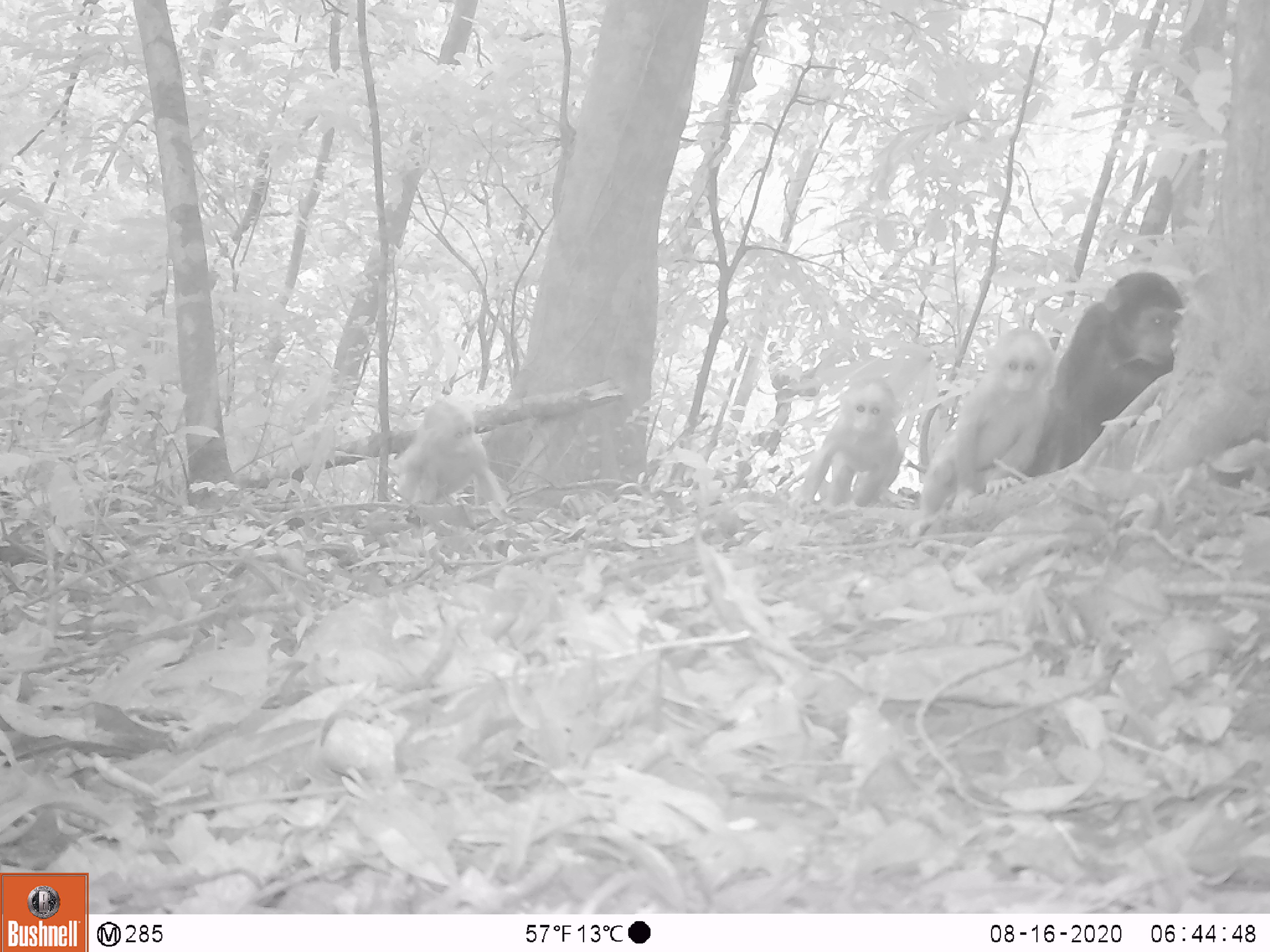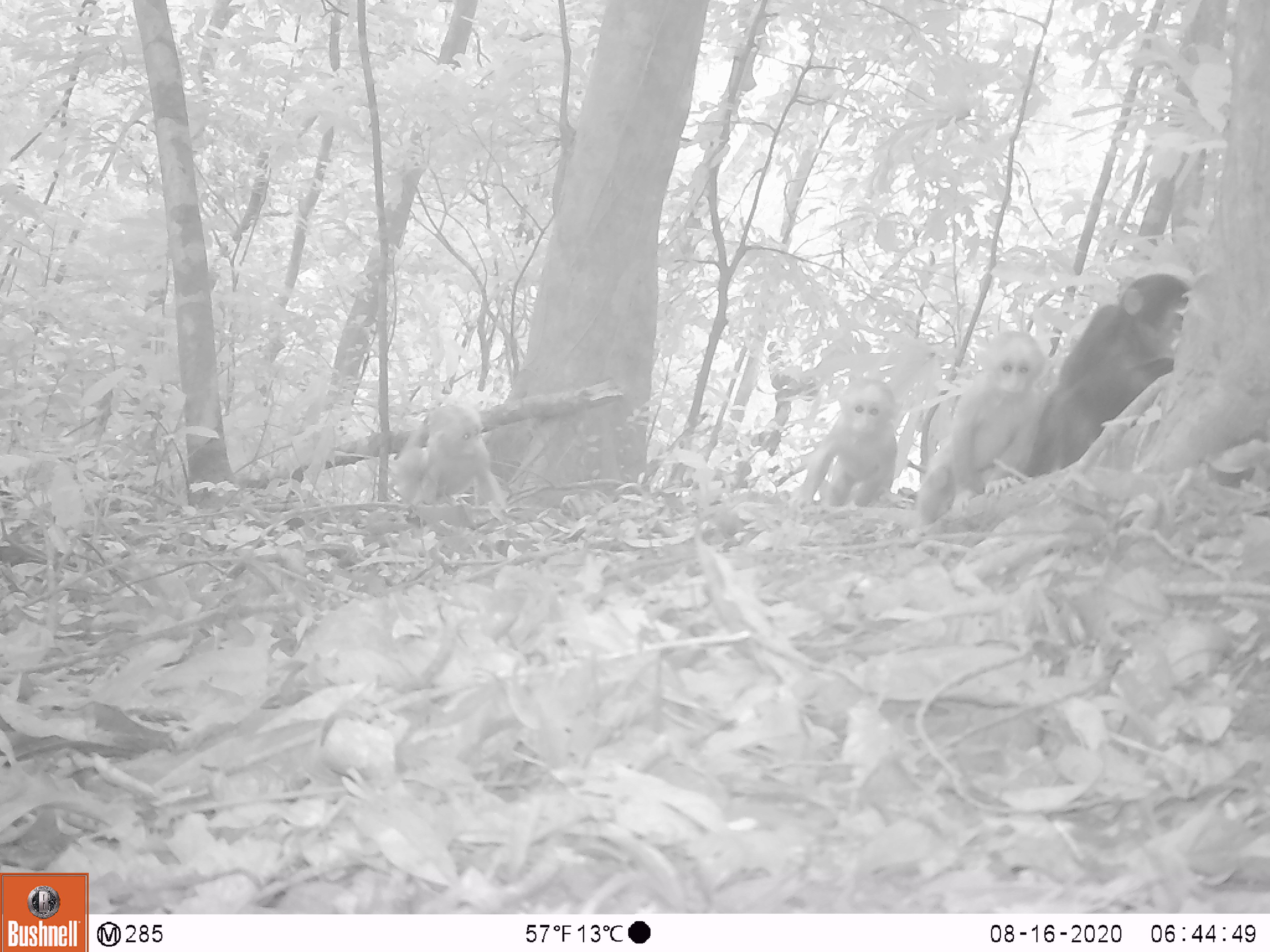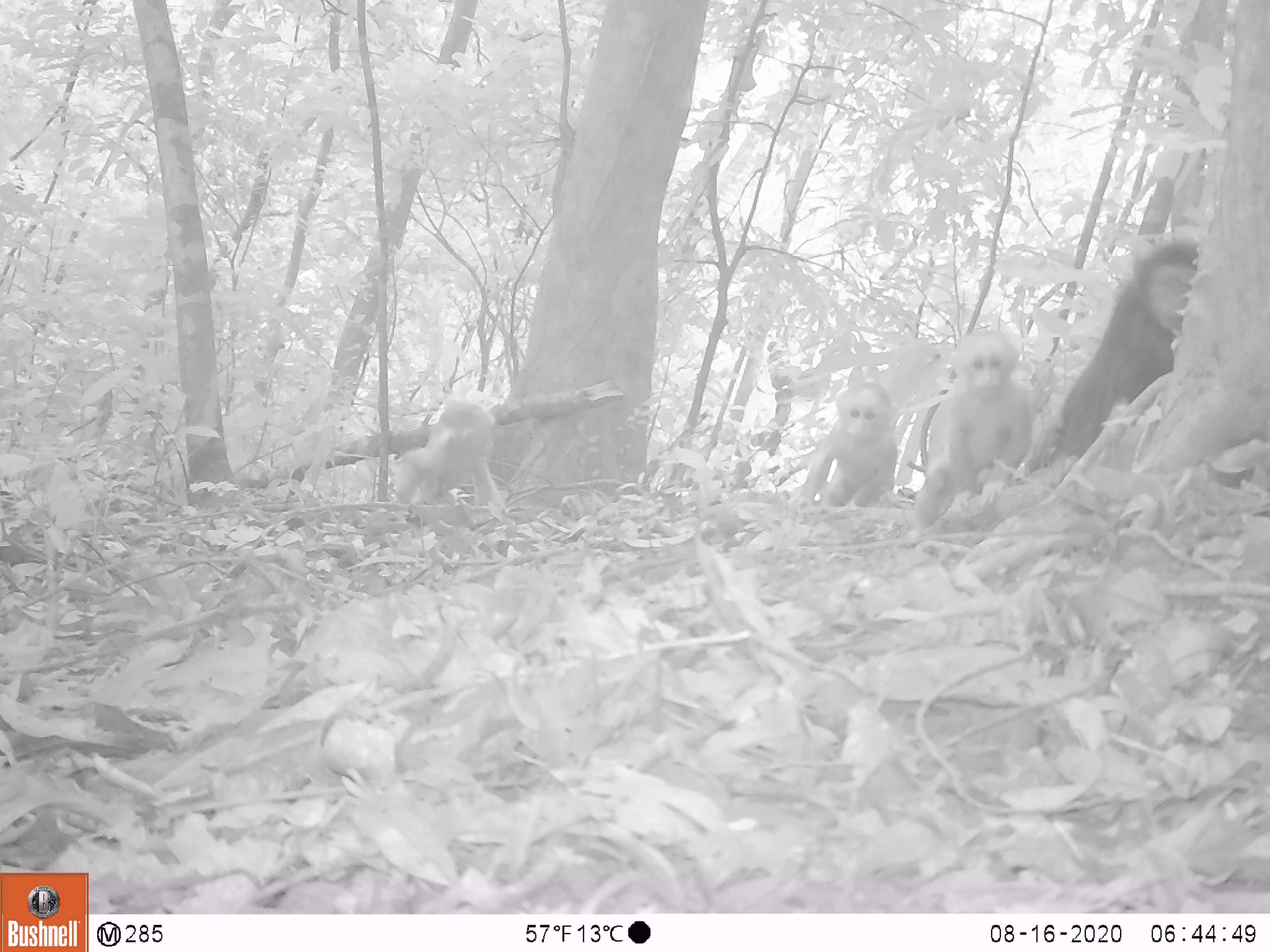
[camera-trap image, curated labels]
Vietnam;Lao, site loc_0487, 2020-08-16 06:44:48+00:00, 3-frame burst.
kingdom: Animalia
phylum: Chordata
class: Mammalia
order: Primates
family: Cercopithecidae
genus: Macaca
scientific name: Macaca arctoides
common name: stump-tailed macaque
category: stump tailed macaque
Stump tailed macaque (stump-tailed macaque) (Macaca arctoides). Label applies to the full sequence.